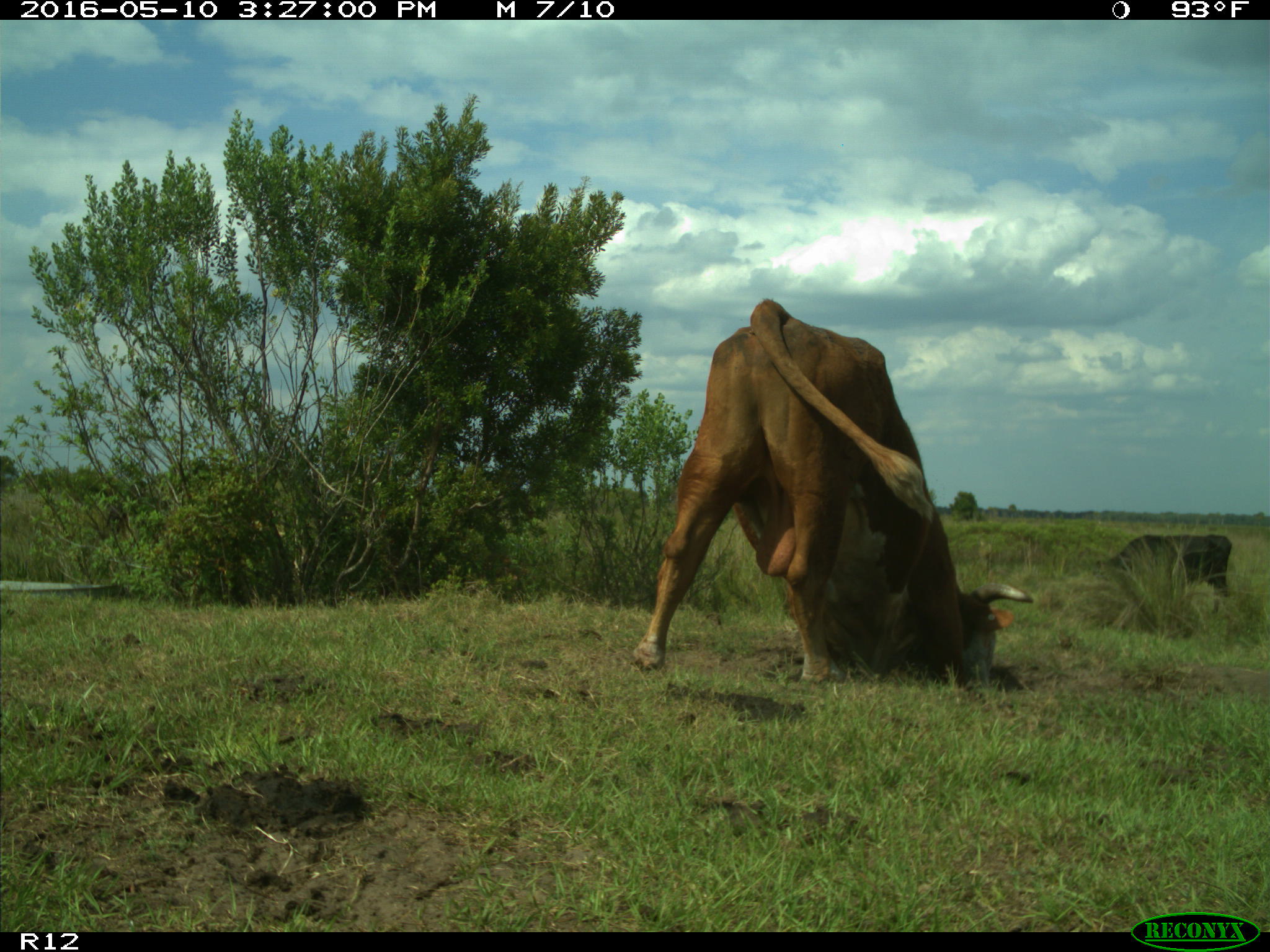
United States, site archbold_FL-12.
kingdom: Animalia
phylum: Chordata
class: Mammalia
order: Artiodactyla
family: Bovidae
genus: Bos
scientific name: Bos taurus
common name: domestic cow